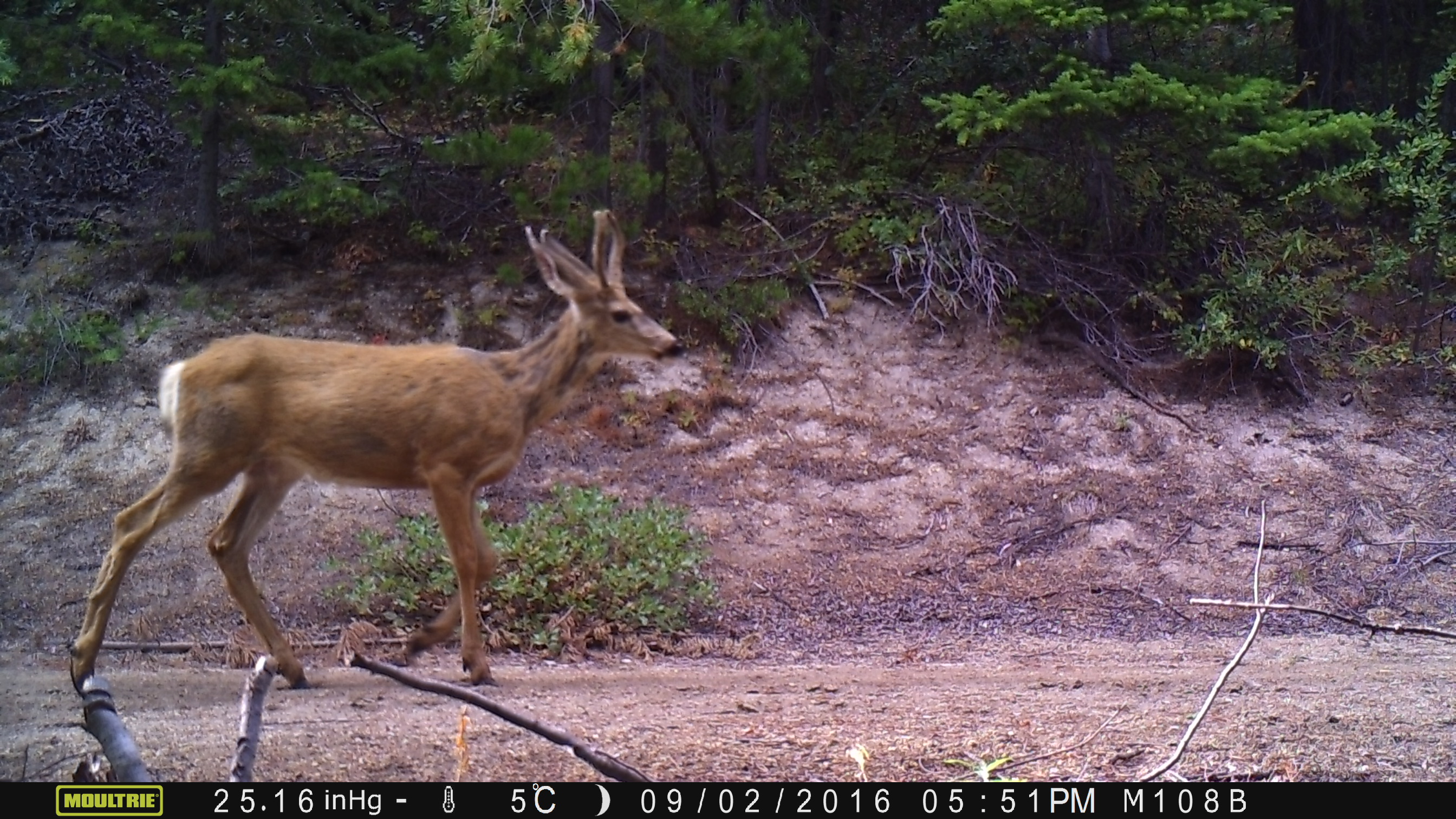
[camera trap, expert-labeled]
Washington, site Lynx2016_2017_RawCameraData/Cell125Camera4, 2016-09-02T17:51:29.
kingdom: Animalia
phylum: Chordata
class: Mammalia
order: Artiodactyla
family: Cervidae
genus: Odocoileus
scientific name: Odocoileus hemionus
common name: mule deer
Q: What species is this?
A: Odocoileus hemionus (mule deer).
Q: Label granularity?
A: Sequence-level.